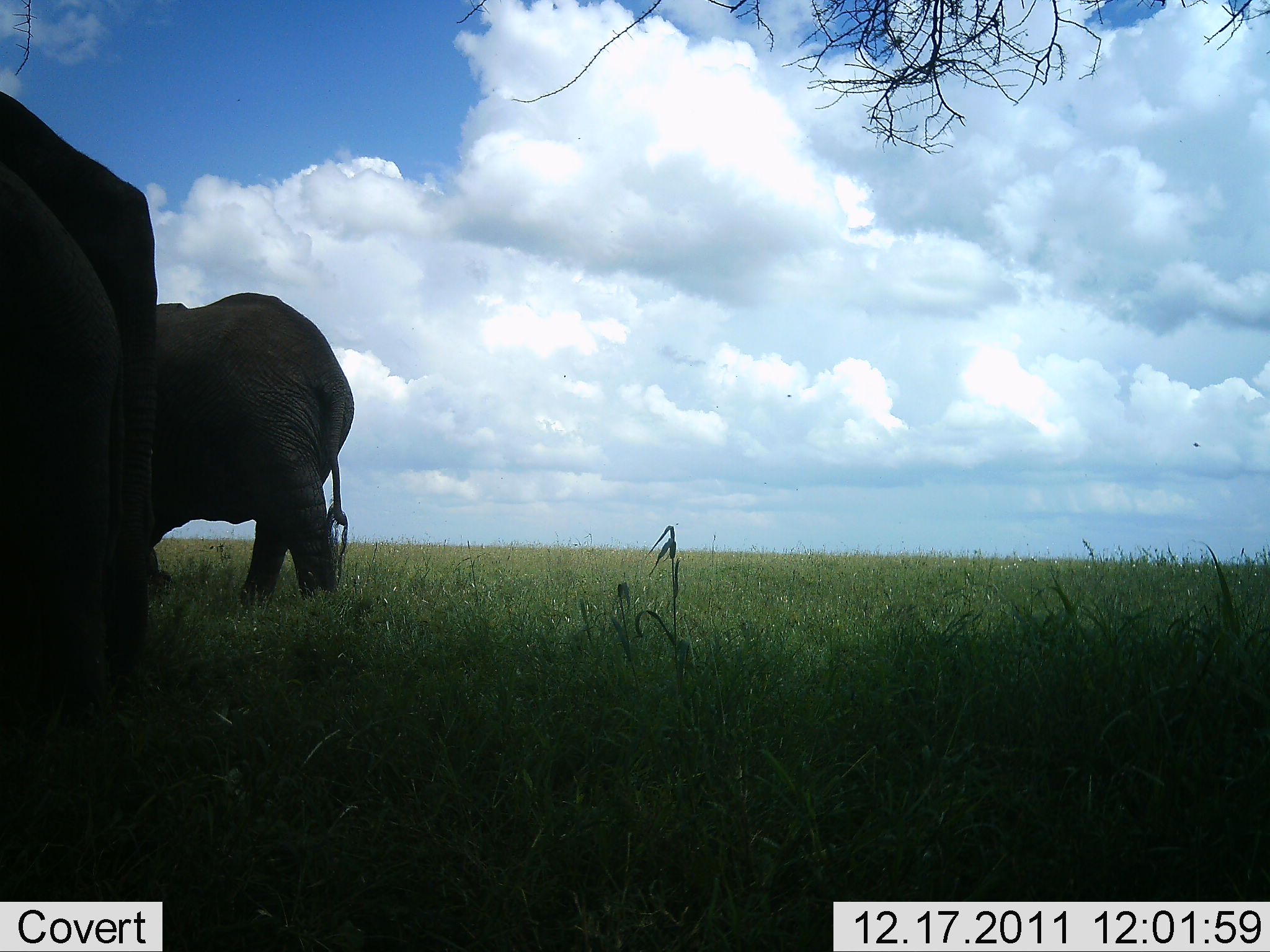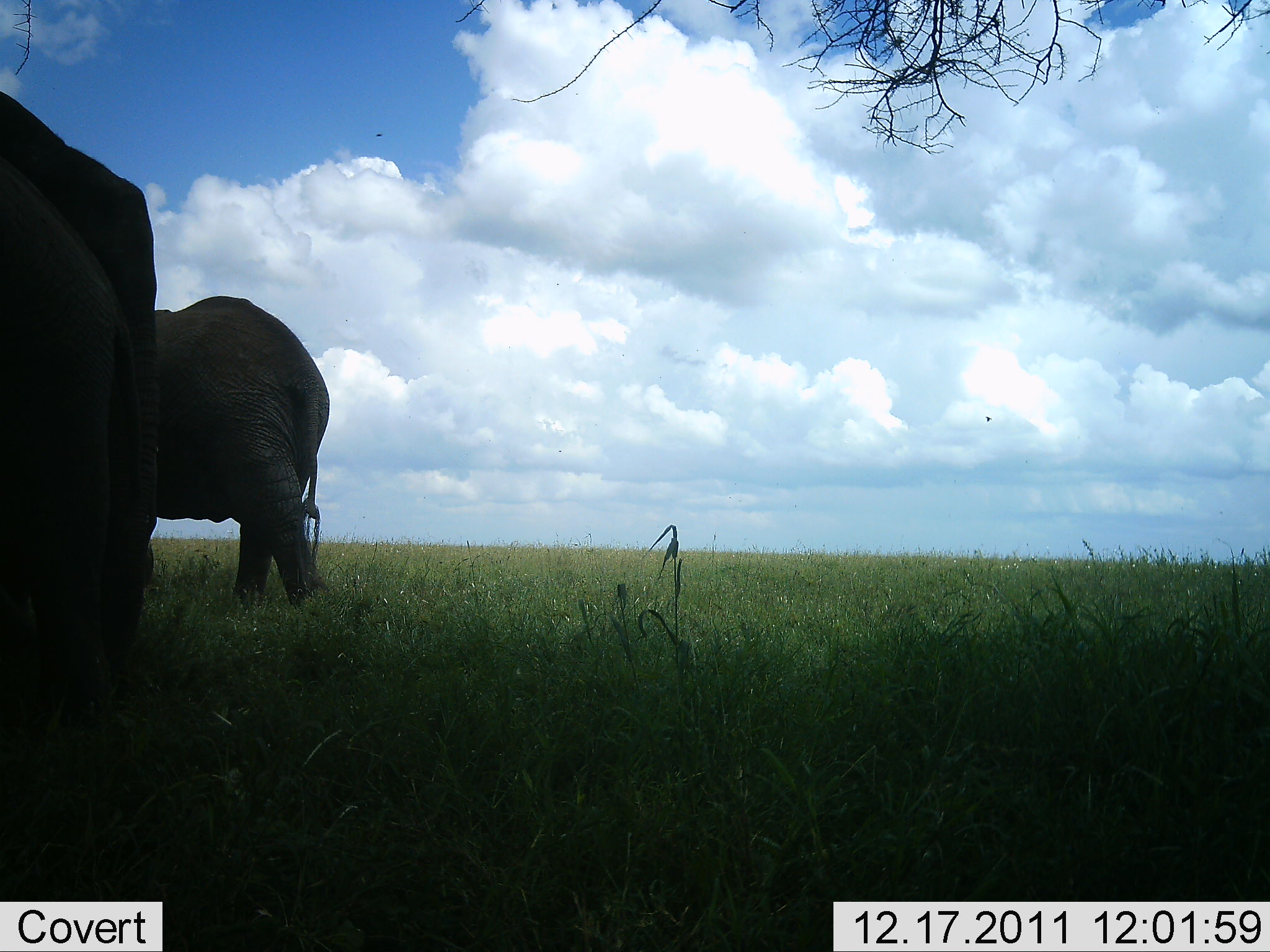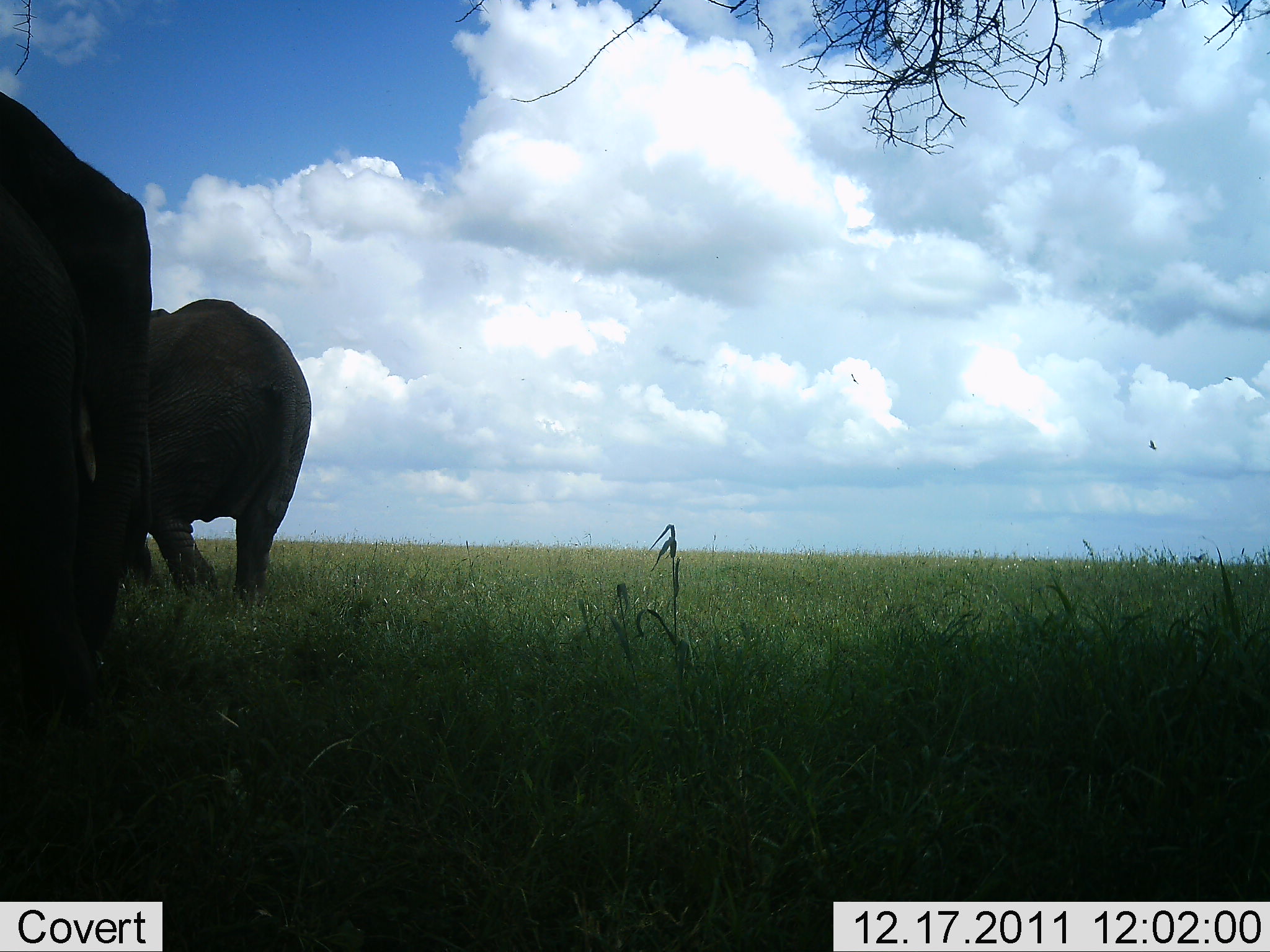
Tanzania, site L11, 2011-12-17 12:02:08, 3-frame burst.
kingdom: Animalia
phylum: Chordata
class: Mammalia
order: Proboscidea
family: Elephantidae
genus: Loxodonta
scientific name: Loxodonta africana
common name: african bush elephant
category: elephant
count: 3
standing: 43%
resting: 0%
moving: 71%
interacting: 0%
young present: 0%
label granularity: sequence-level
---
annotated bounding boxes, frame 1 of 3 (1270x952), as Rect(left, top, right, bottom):
animal: Rect(0, 83, 295, 926); Rect(119, 292, 359, 618)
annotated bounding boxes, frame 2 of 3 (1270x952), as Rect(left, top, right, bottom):
animal: Rect(0, 86, 244, 898); Rect(122, 294, 336, 628)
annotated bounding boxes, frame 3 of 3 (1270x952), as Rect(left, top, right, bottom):
animal: Rect(0, 92, 172, 749); Rect(109, 294, 316, 635); Rect(849, 373, 861, 386)